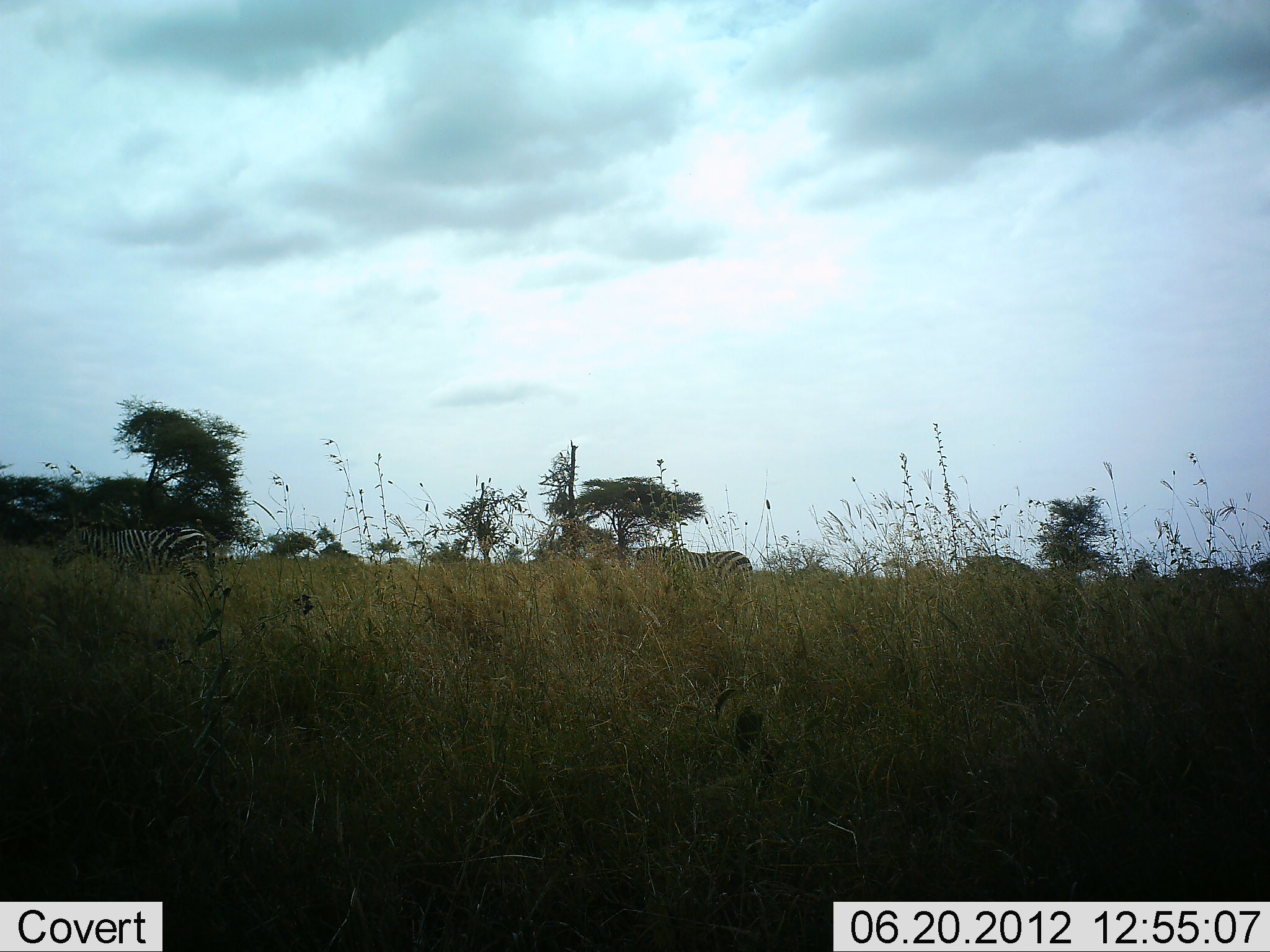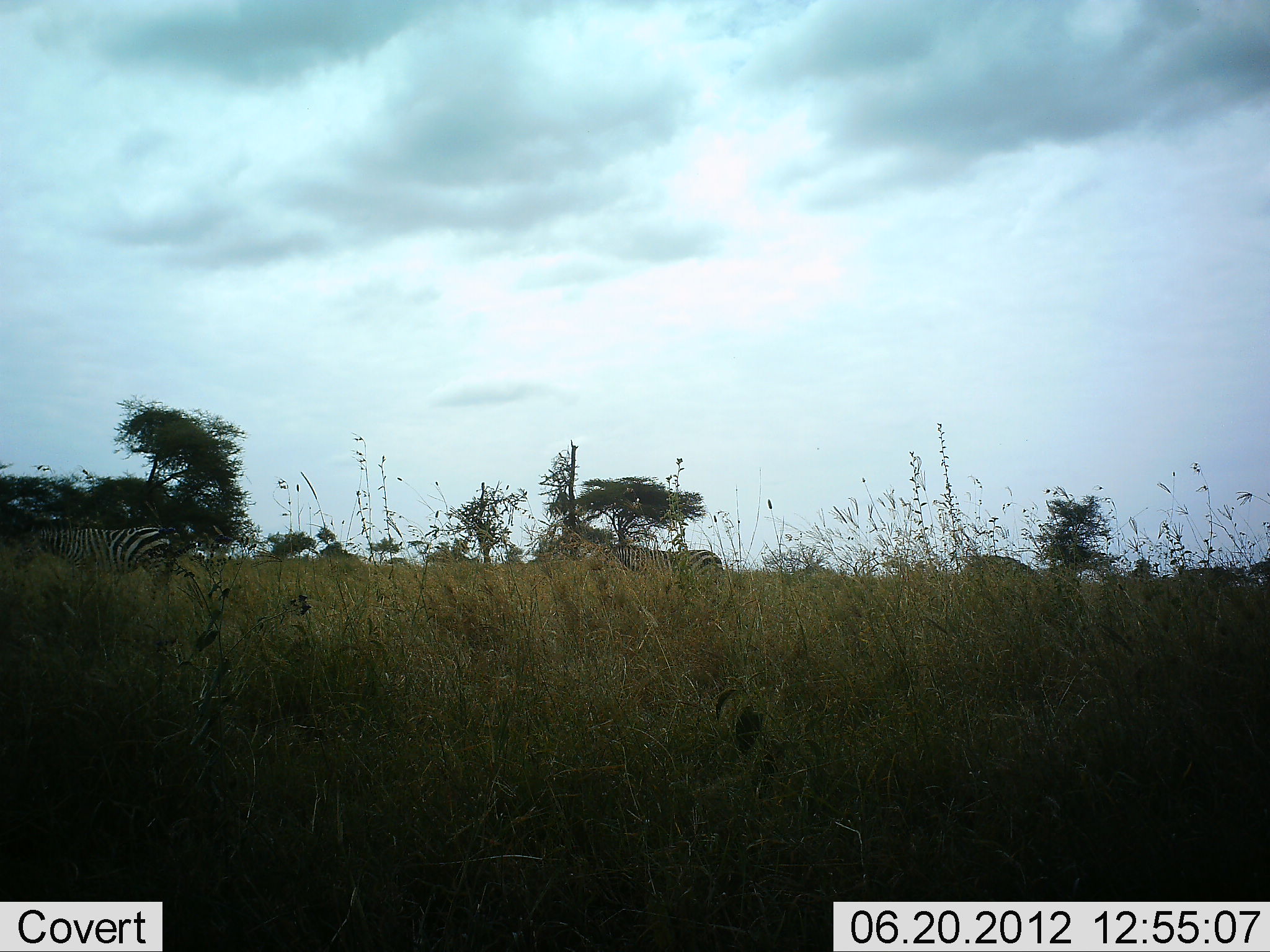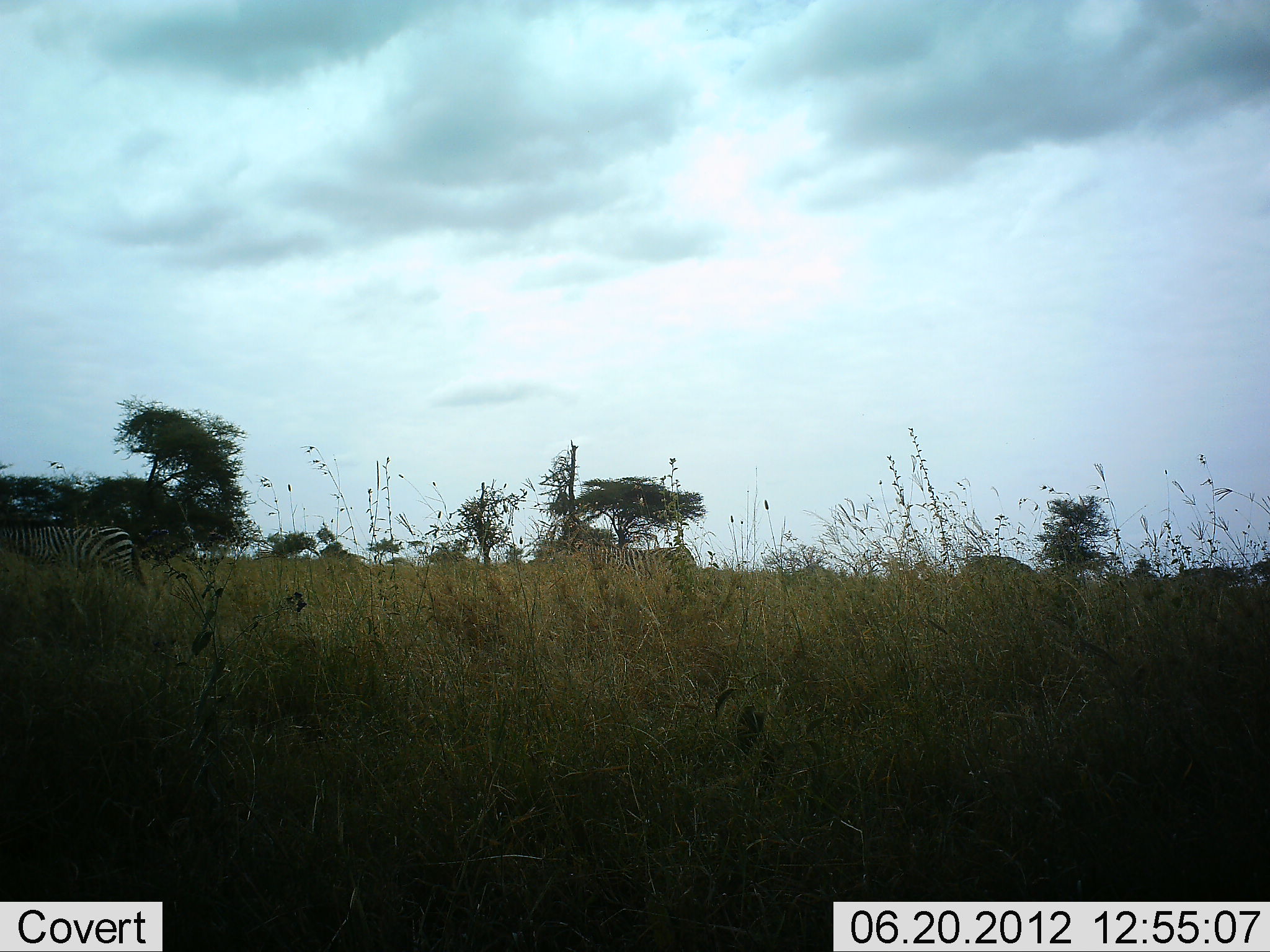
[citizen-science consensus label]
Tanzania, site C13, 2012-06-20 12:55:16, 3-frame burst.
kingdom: Animalia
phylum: Chordata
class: Mammalia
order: Perissodactyla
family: Equidae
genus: Equus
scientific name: Equus quagga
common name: plains zebra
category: zebra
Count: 2.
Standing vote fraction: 20%.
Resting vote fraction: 0%.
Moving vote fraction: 100%.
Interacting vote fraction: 0%.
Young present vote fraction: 0%.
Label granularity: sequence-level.